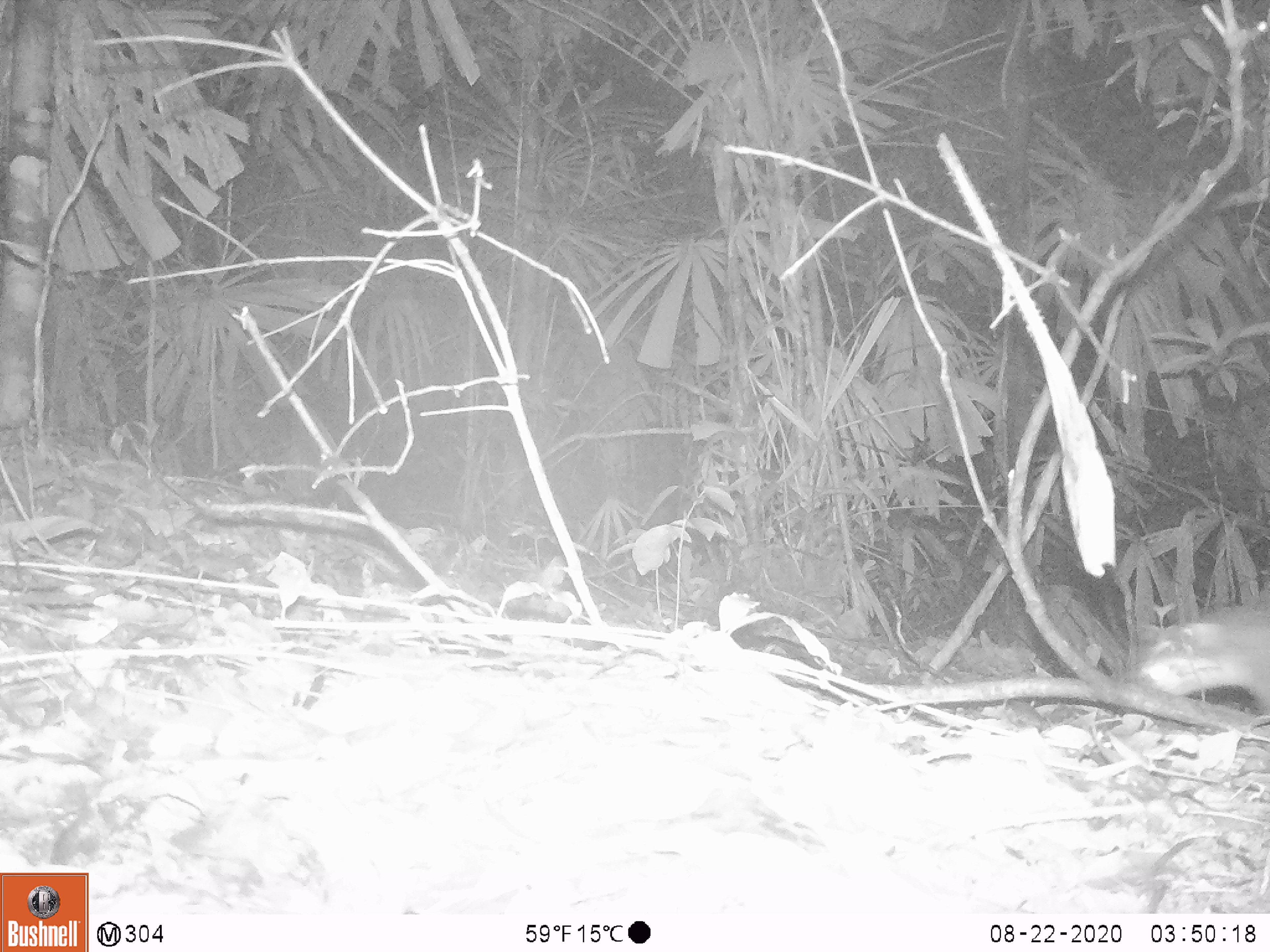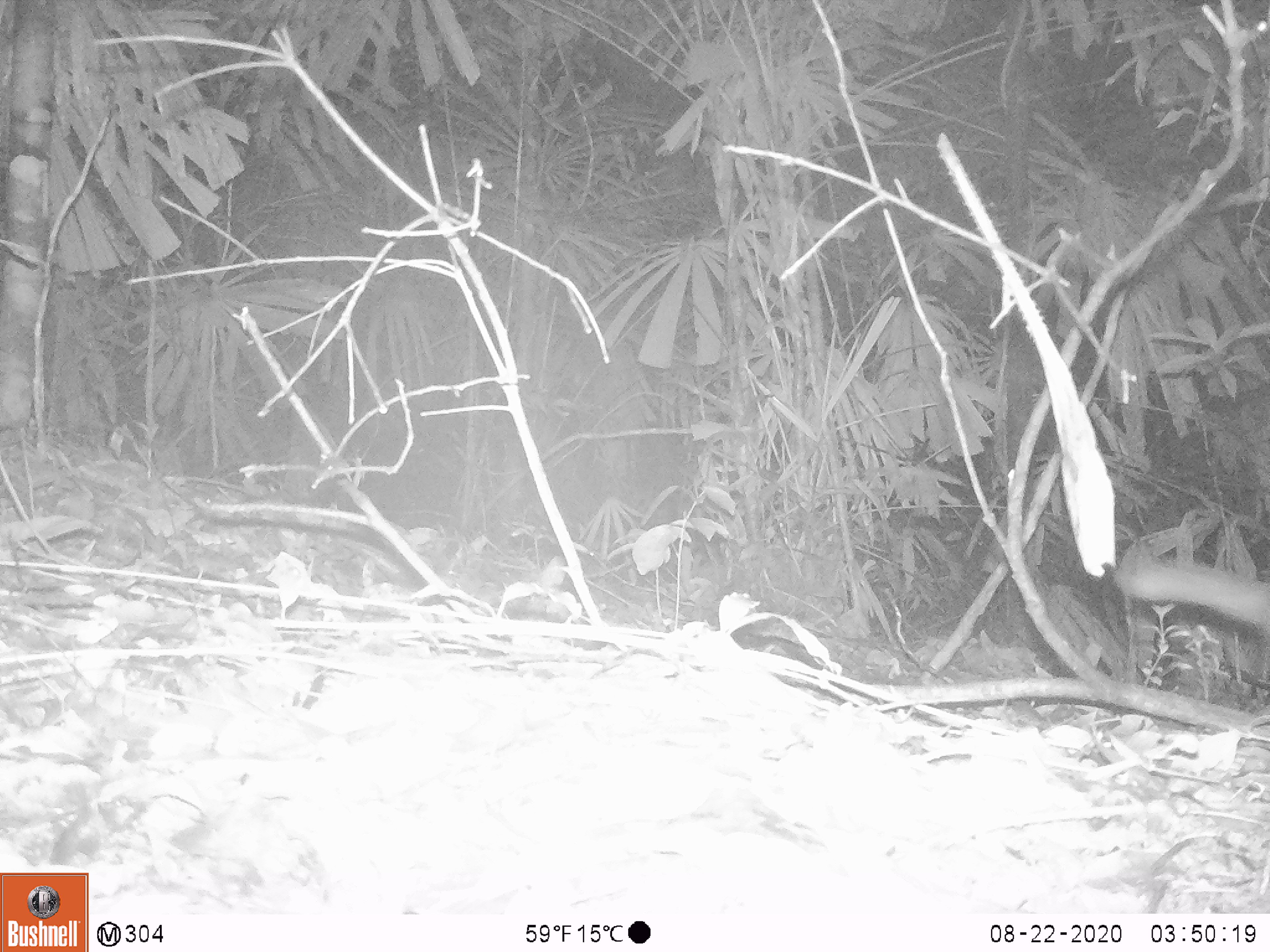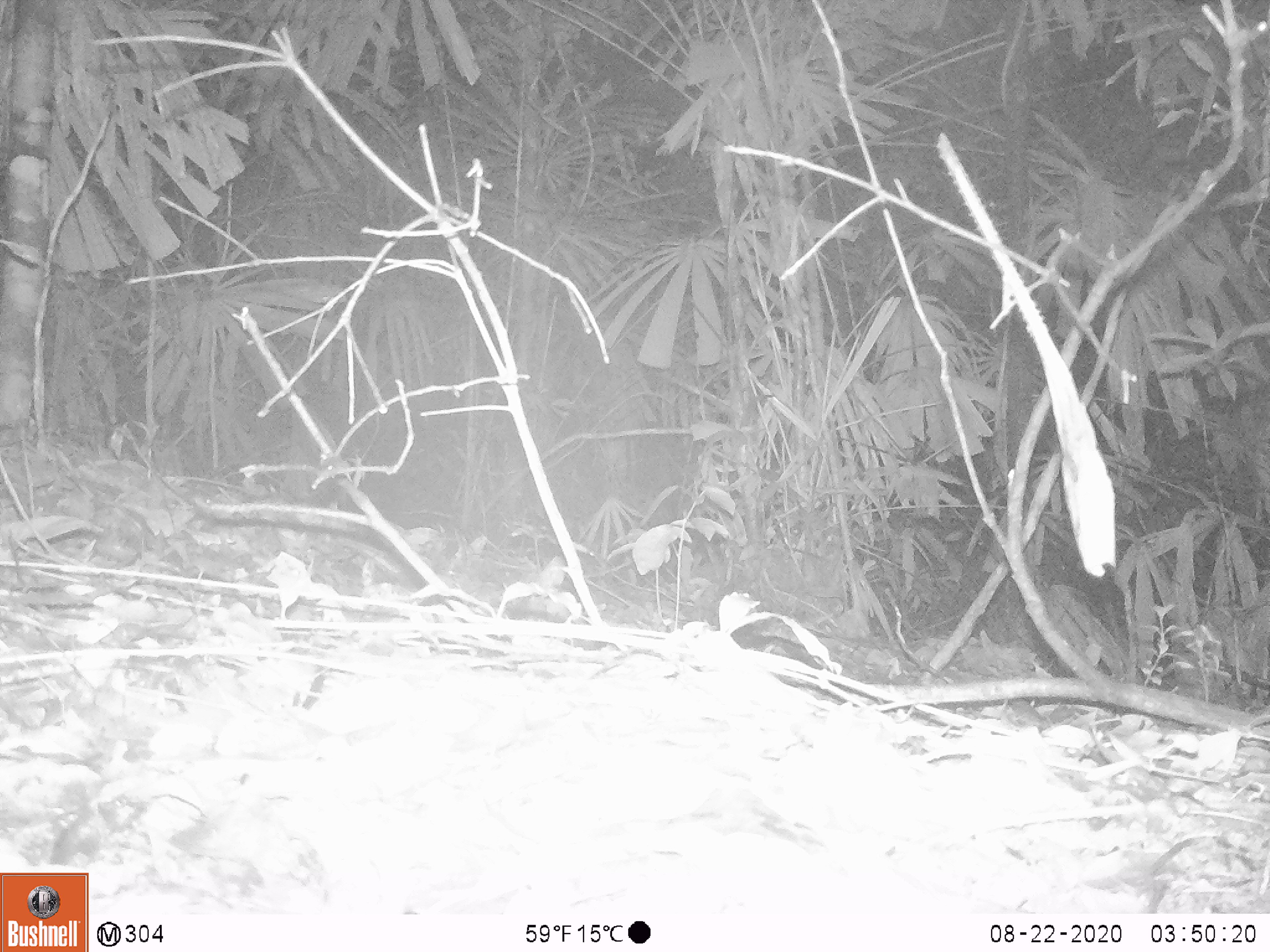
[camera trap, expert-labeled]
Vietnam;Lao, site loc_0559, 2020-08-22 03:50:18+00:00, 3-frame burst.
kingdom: Animalia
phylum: Chordata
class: Mammalia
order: Carnivora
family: Mustelidae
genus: Melogale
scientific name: Melogale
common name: ferret badger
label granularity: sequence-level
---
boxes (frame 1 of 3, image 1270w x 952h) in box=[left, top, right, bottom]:
ferret badger: box=[1139, 583, 1270, 717]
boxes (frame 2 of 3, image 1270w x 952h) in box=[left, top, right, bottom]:
ferret badger: box=[1114, 547, 1270, 640]